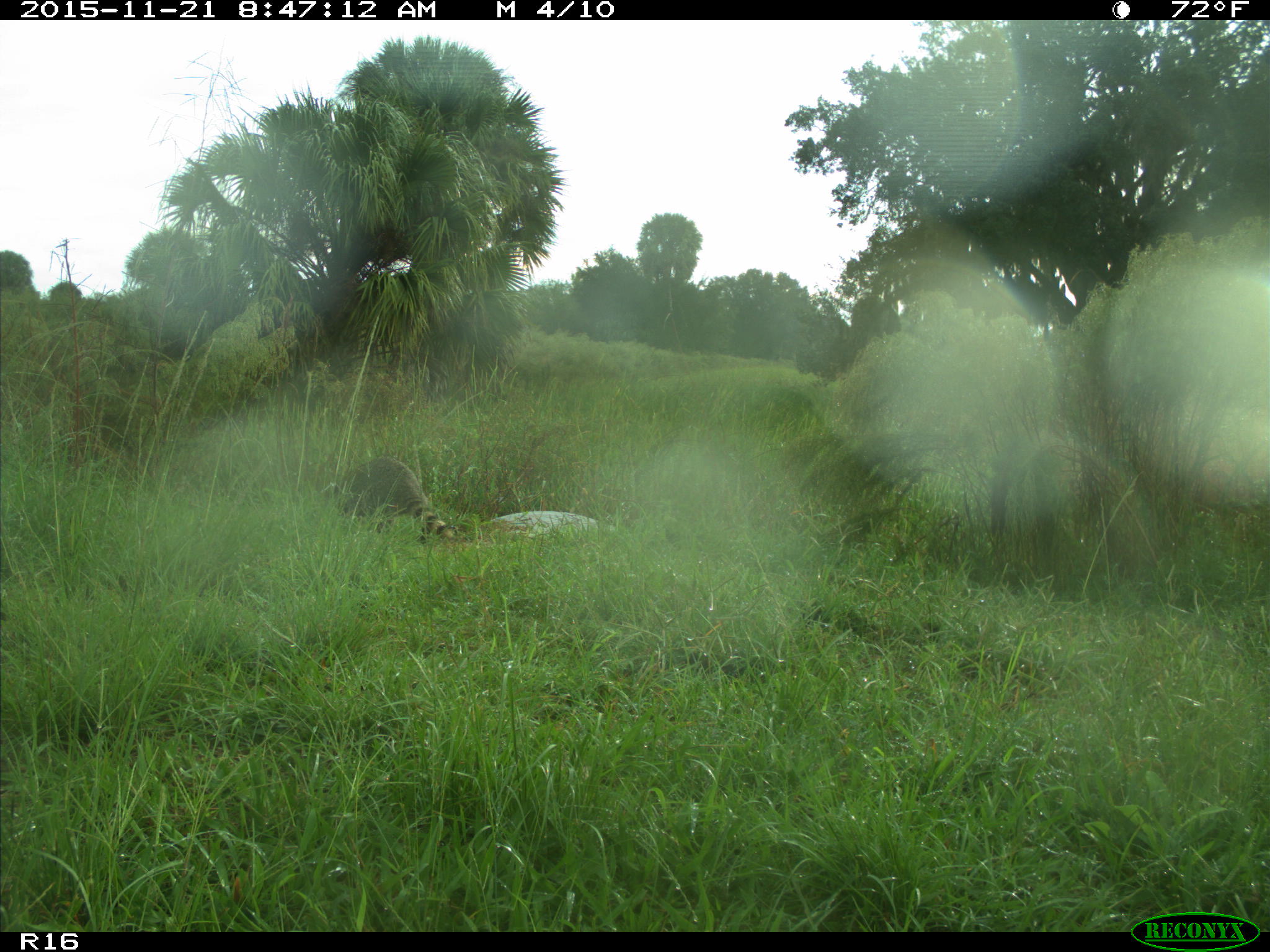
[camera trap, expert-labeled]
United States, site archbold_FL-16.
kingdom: Animalia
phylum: Chordata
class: Mammalia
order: Carnivora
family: Procyonidae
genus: Procyon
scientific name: Procyon lotor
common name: common raccoon